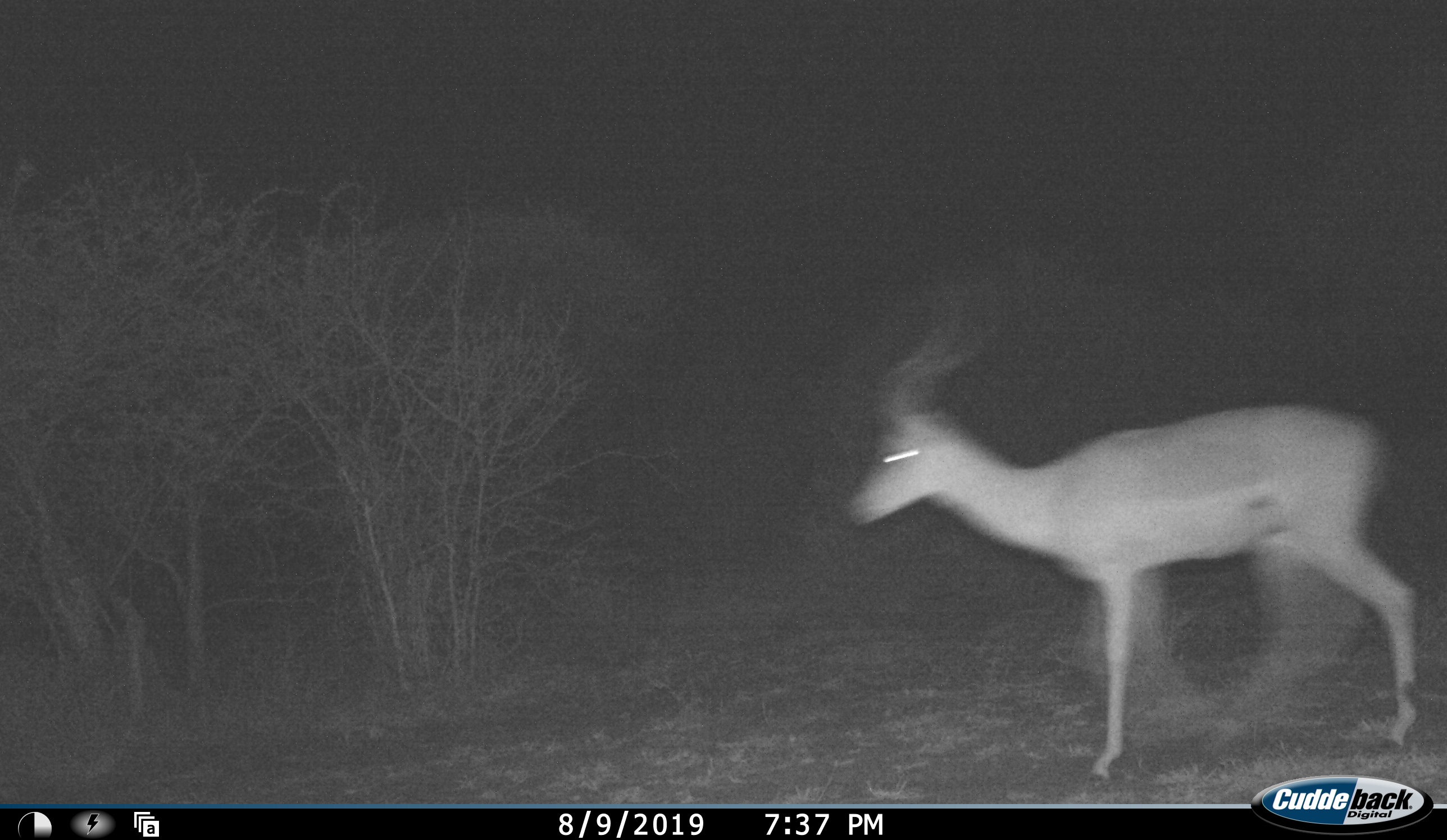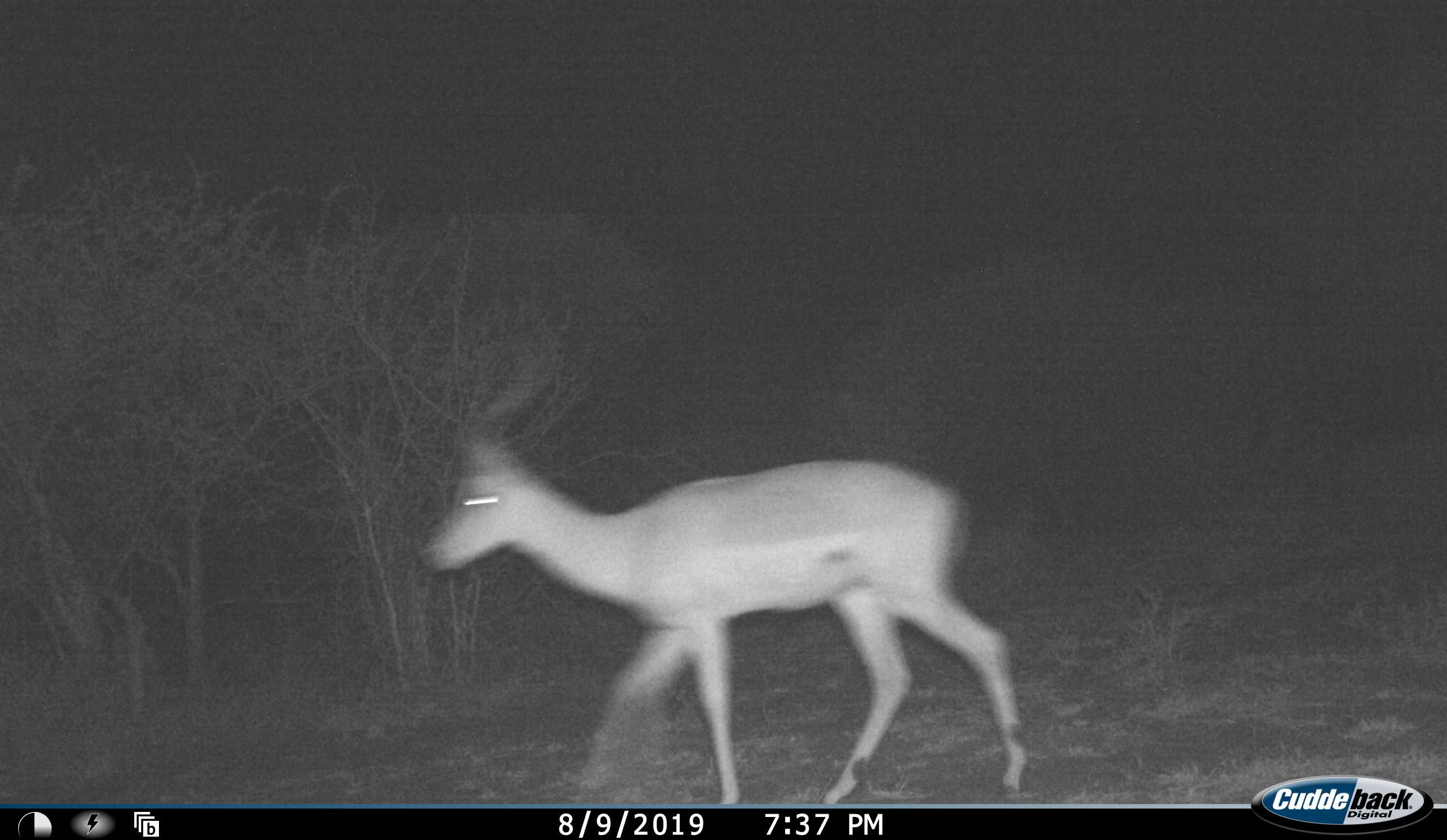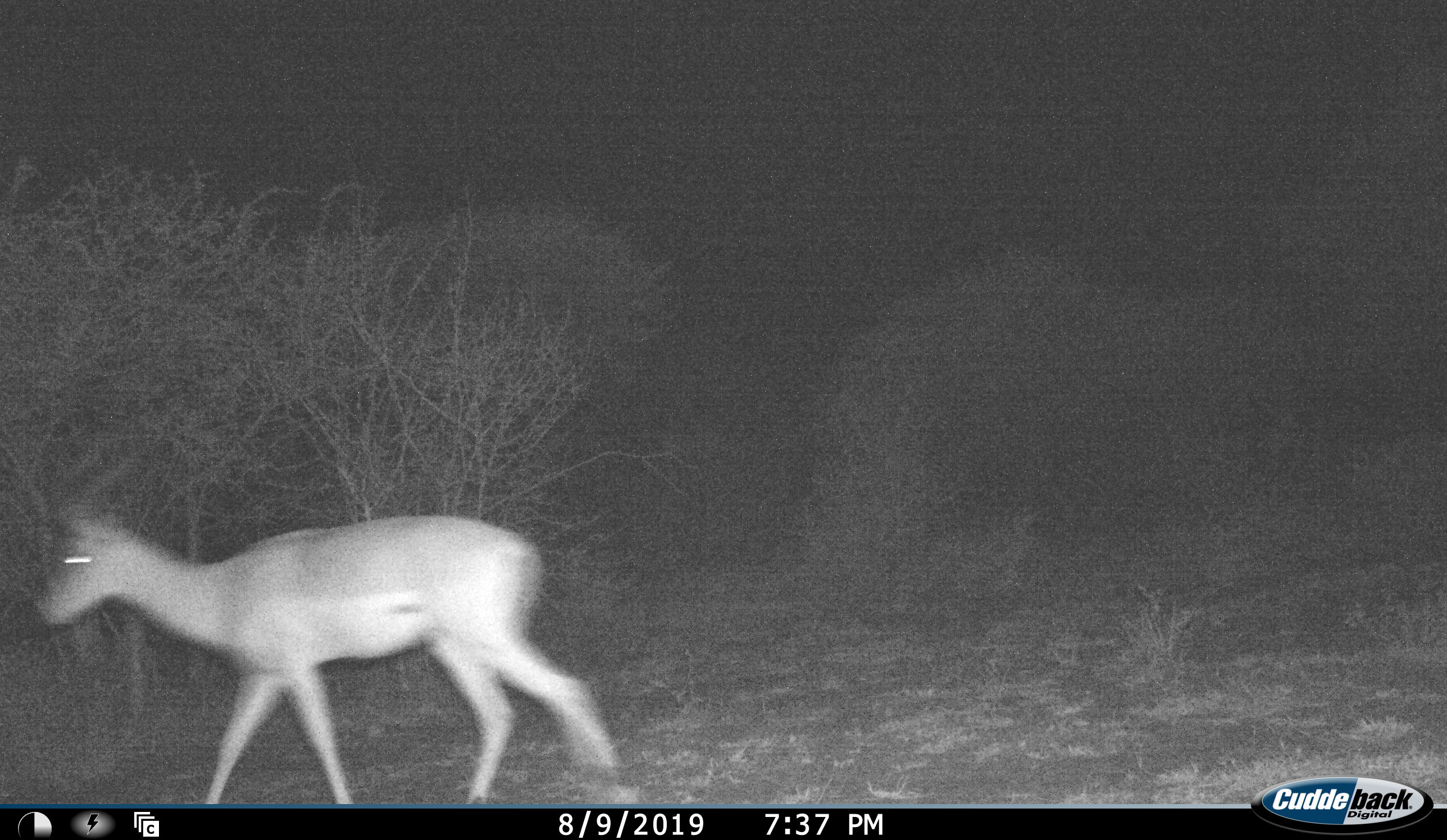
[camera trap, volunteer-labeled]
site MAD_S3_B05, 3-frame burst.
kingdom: Animalia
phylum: Chordata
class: Mammalia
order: Artiodactyla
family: Bovidae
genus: Aepyceros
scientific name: Aepyceros melampus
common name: impala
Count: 1.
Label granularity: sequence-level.